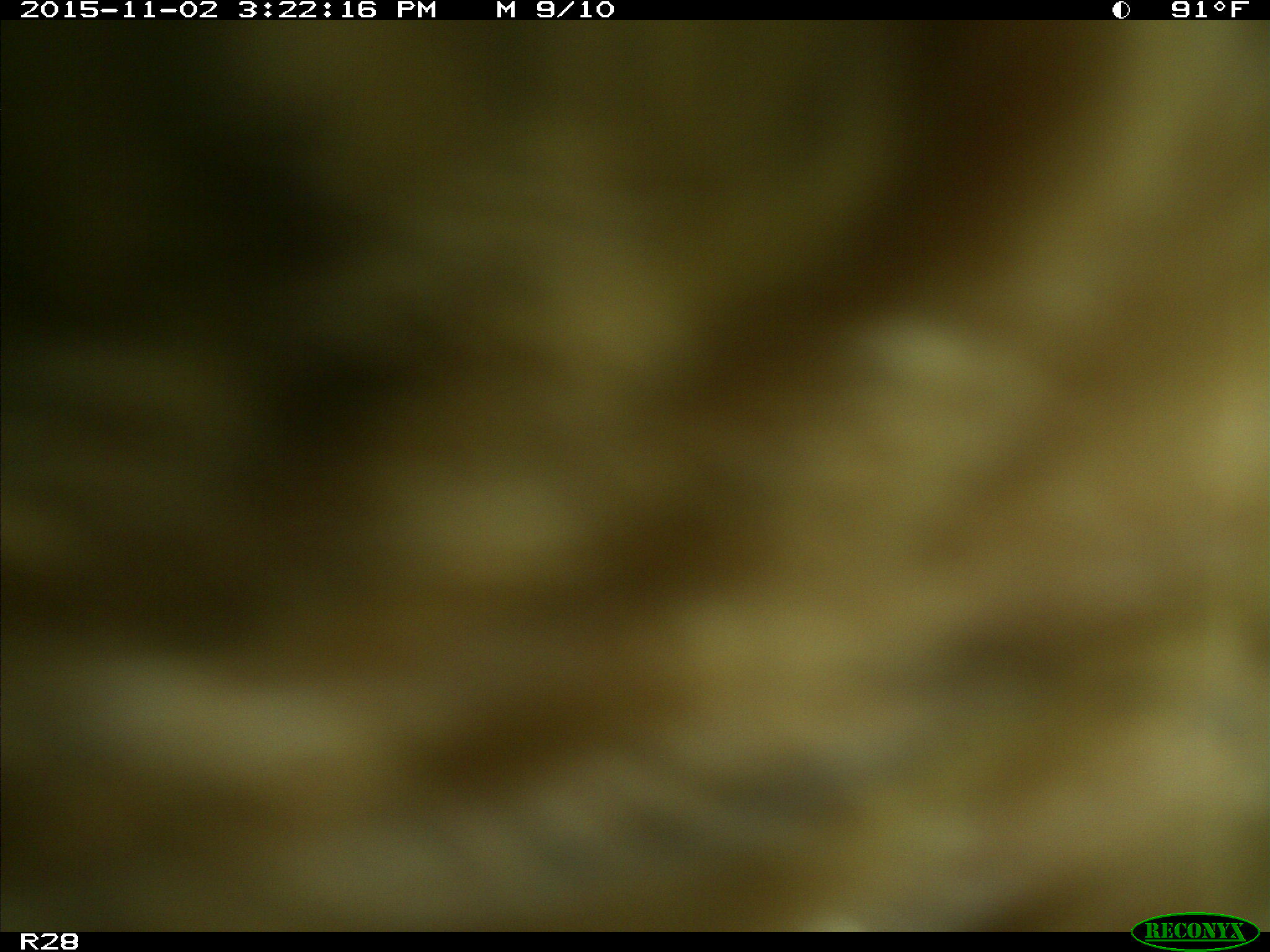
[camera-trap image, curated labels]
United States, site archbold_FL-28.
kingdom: Animalia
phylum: Chordata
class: Mammalia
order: Artiodactyla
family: Bovidae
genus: Bos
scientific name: Bos taurus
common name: domestic cow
Bos taurus (domestic cow).